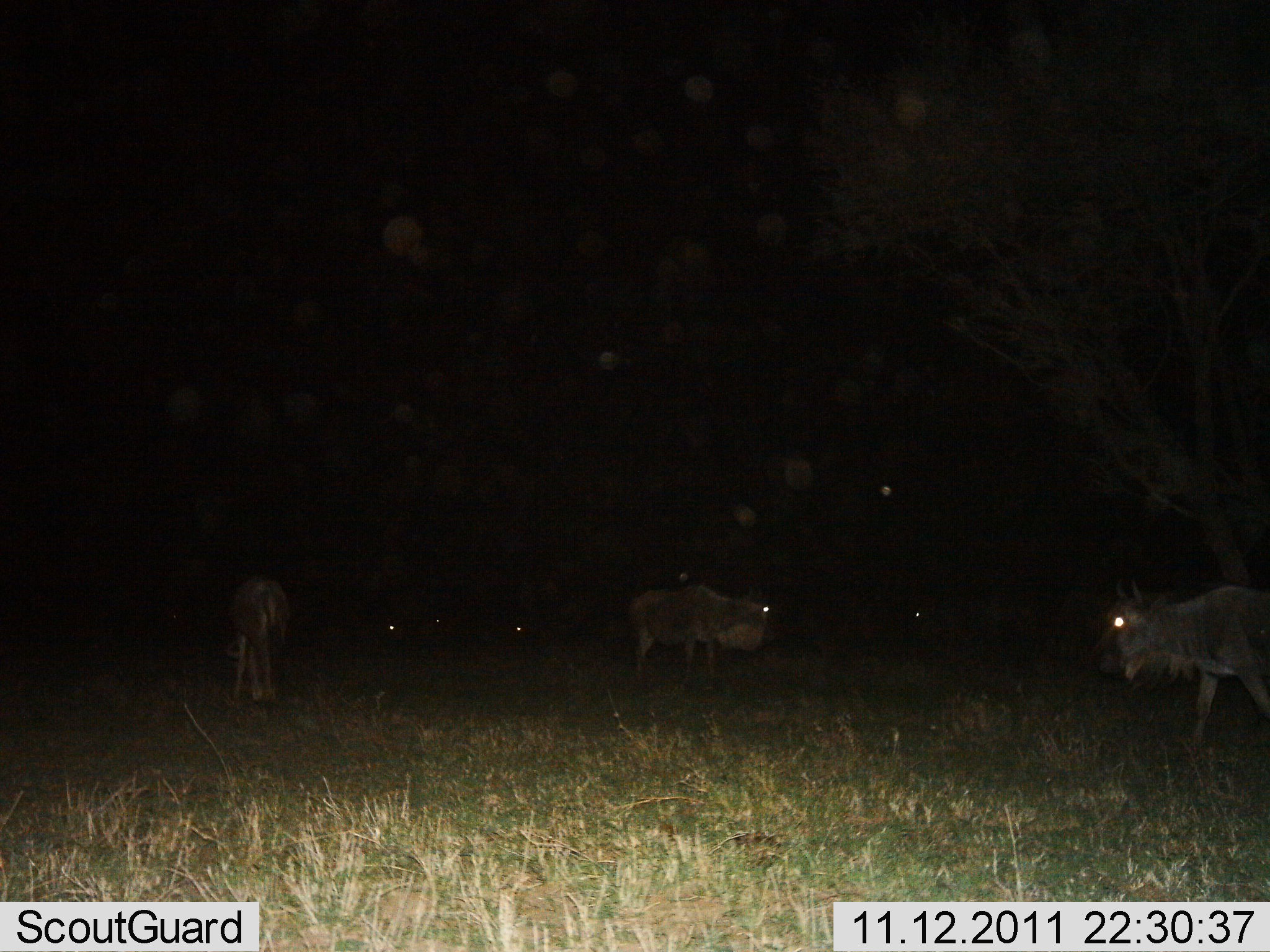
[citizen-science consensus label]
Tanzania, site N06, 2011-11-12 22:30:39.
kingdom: Animalia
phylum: Chordata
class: Mammalia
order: Artiodactyla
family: Bovidae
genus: Connochaetes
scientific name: Connochaetes taurinus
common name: blue wildebeest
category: wildebeest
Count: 3.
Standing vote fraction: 82%.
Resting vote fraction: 9%.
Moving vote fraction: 18%.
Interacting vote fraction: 0%.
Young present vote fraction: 0%.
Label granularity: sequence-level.